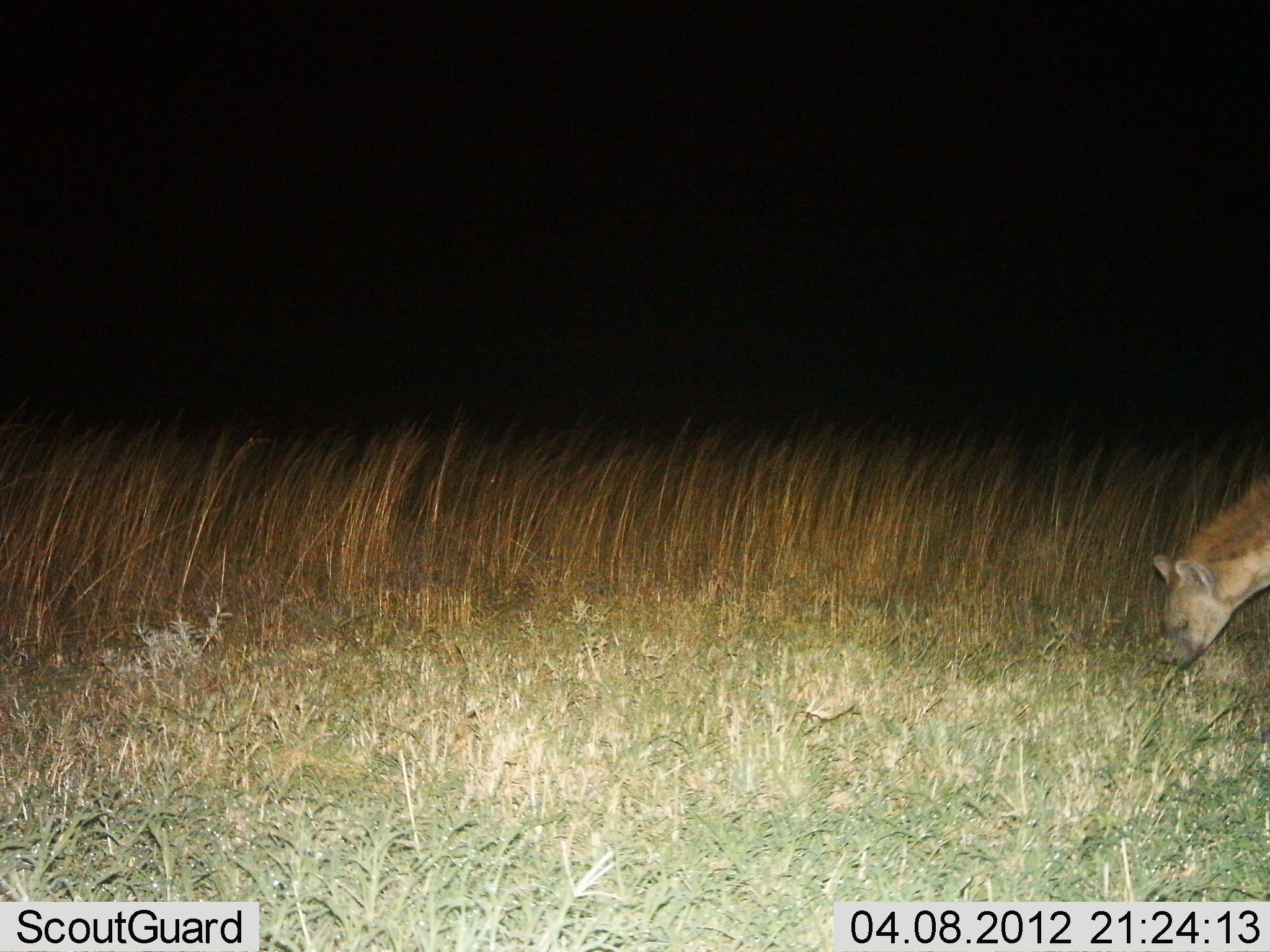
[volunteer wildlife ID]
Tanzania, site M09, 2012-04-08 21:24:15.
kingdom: Animalia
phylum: Chordata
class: Mammalia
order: Carnivora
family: Hyaenidae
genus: Crocuta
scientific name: Crocuta crocuta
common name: spotted hyena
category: hyenaspotted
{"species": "hyenaspotted (spotted hyena) (Crocuta crocuta)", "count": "1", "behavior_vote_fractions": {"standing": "50%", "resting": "0%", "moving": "50%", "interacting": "0%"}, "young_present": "0%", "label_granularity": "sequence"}